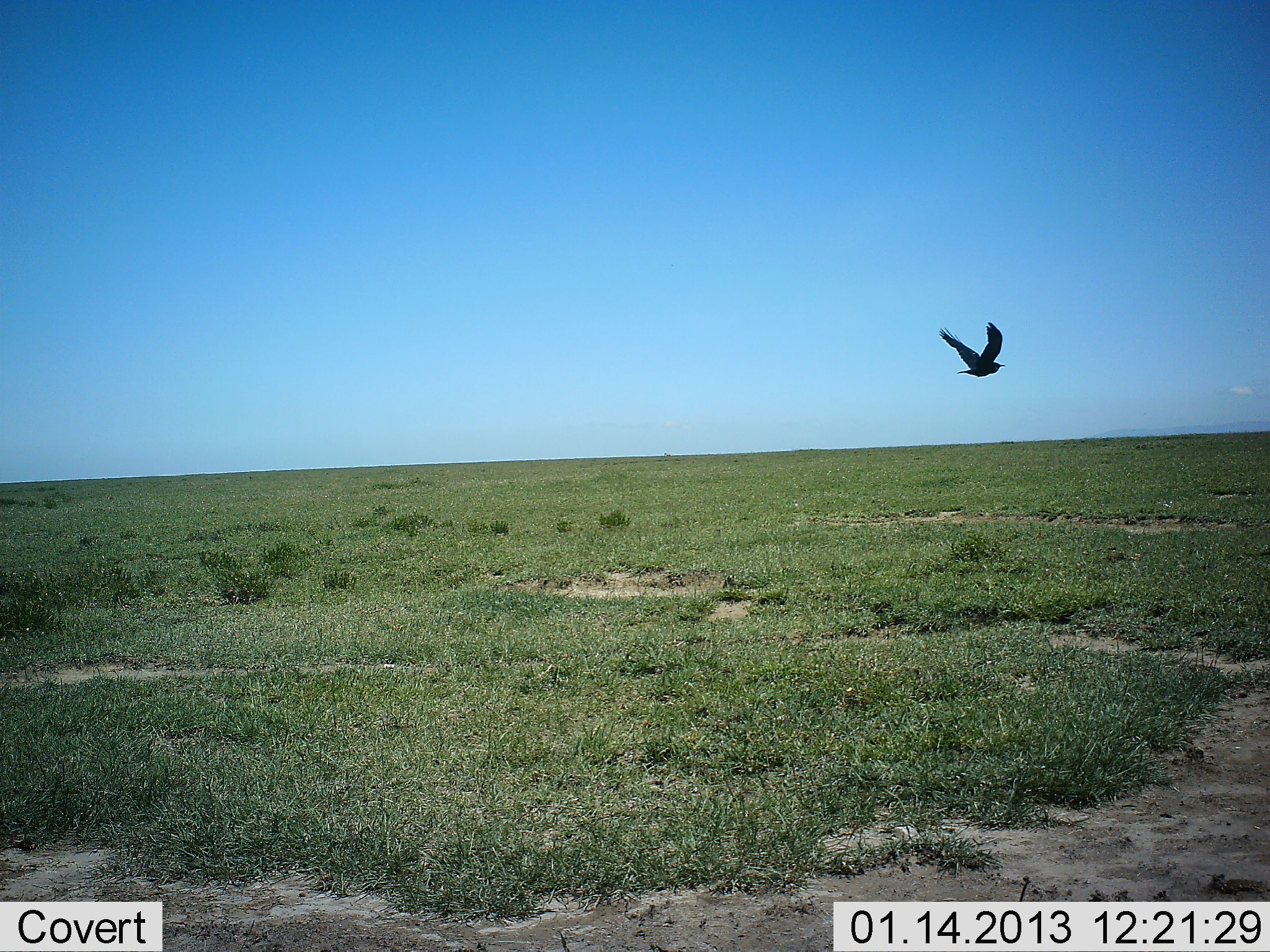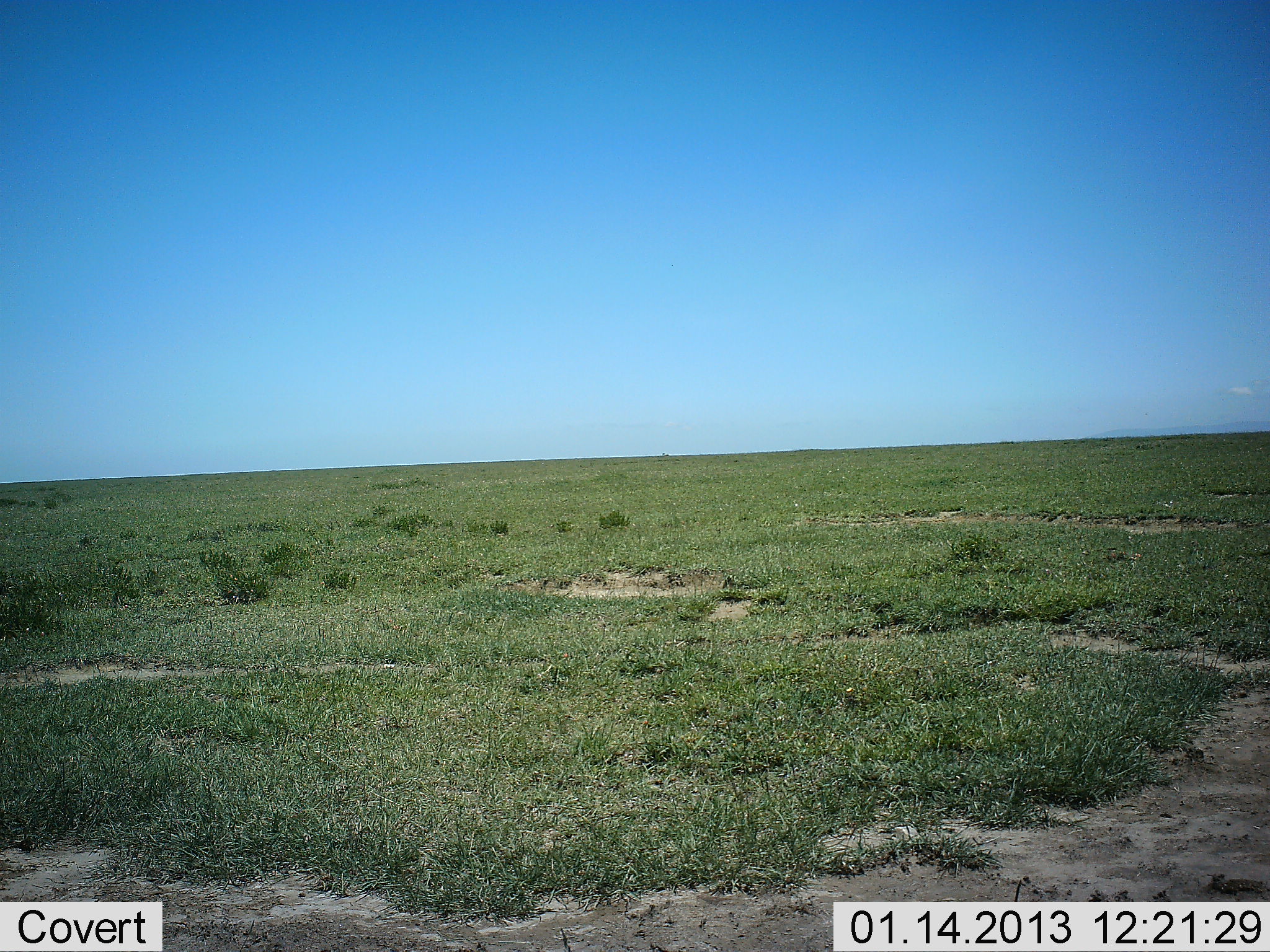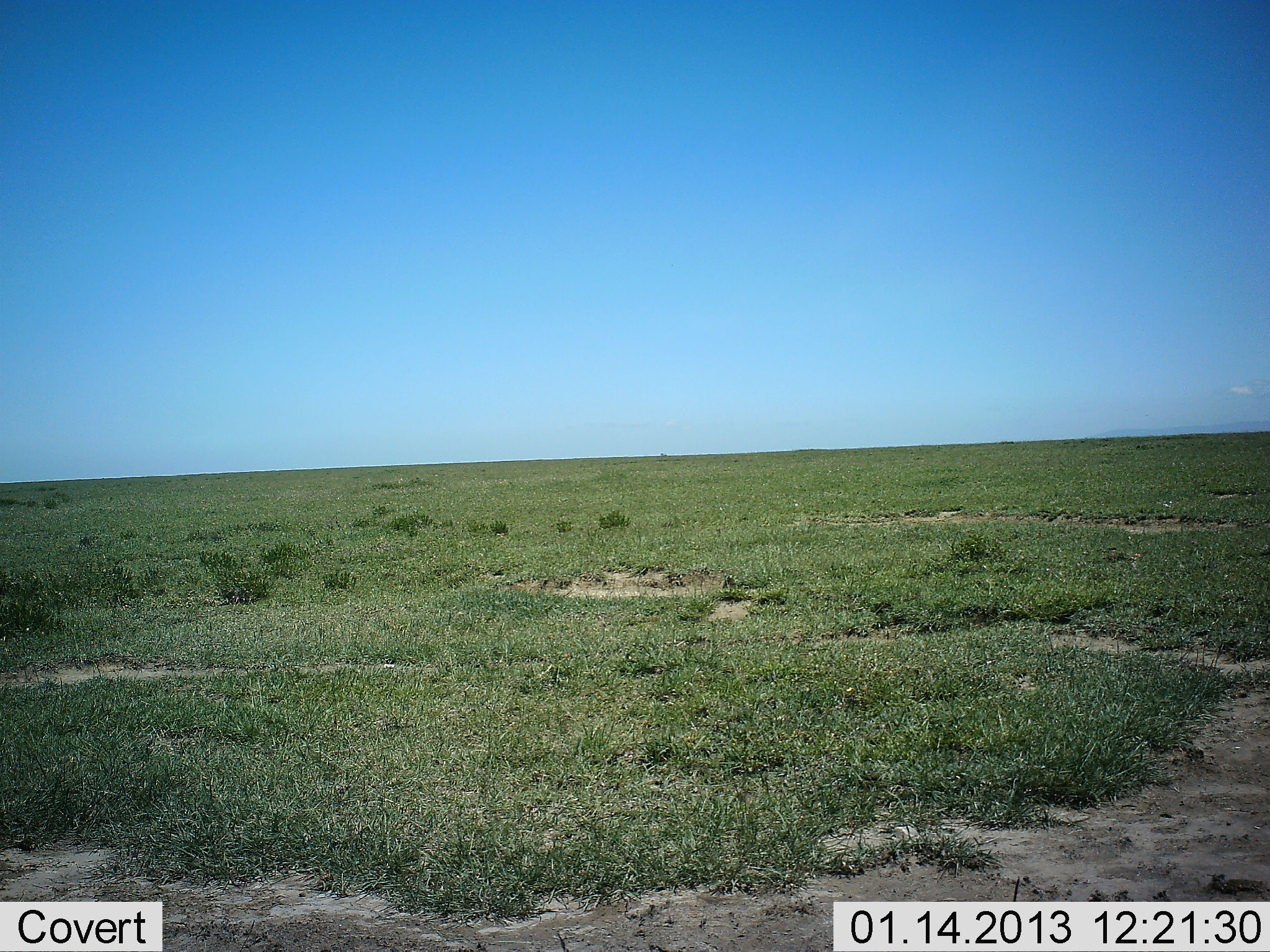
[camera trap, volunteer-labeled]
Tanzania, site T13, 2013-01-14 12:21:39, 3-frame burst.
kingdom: Animalia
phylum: Chordata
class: Aves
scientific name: Aves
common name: bird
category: otherbird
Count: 1.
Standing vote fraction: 0%.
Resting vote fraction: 0%.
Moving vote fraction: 100%.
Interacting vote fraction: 0%.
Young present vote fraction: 0%.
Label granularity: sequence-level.